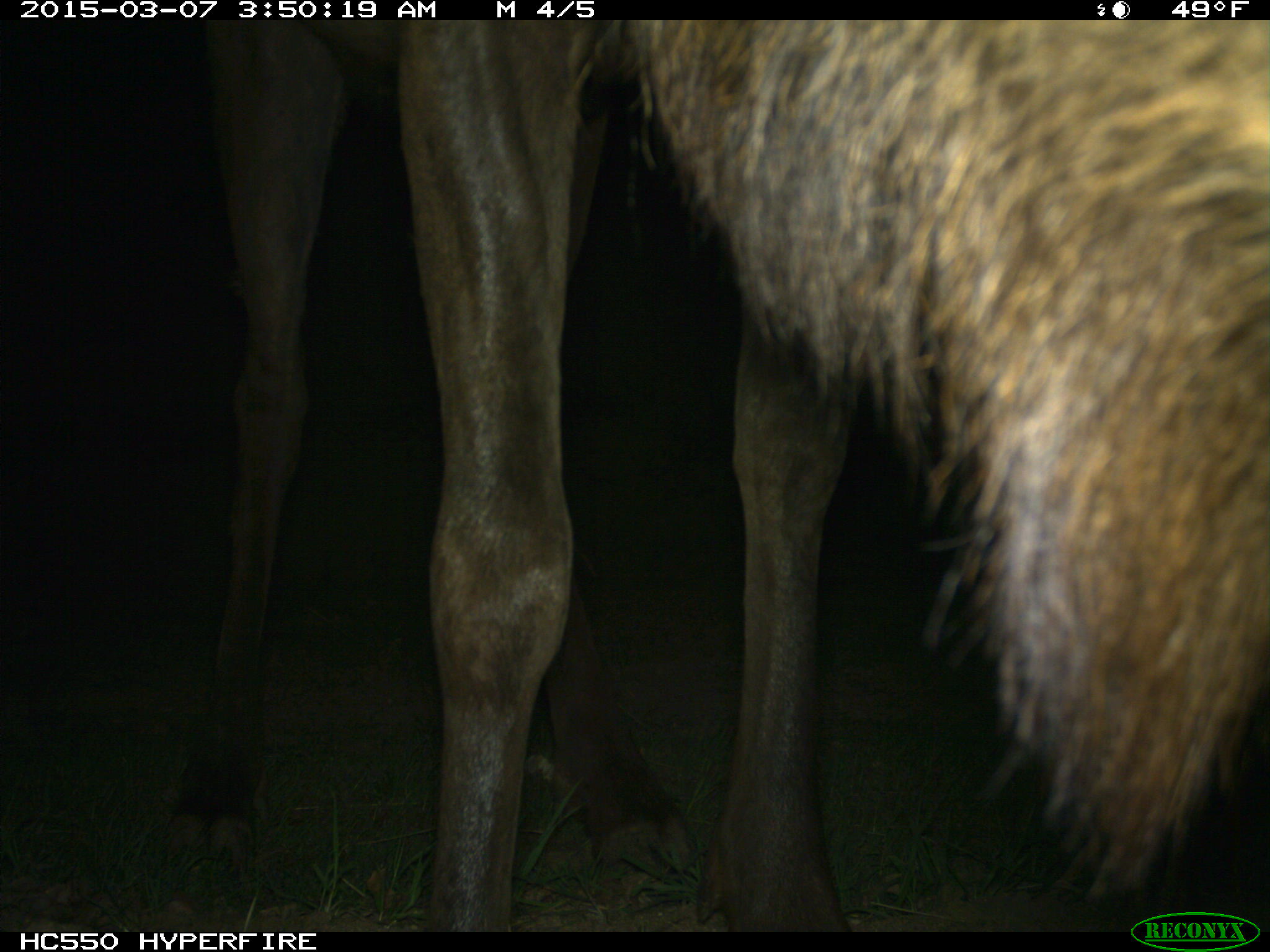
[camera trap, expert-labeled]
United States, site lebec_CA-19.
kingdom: Animalia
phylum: Chordata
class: Mammalia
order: Artiodactyla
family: Cervidae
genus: Cervus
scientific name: Cervus canadensis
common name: elk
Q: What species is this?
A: Cervus canadensis (elk).